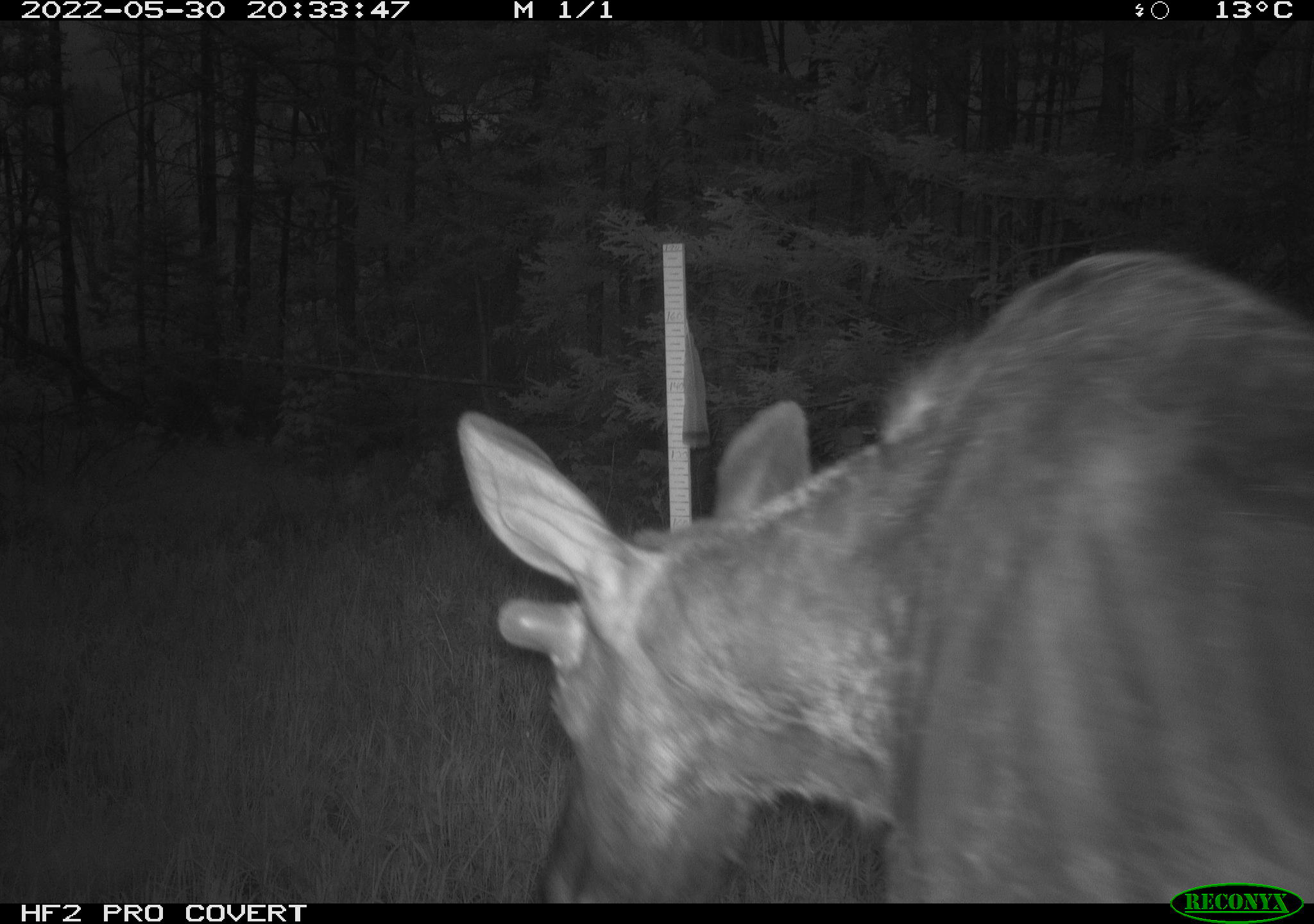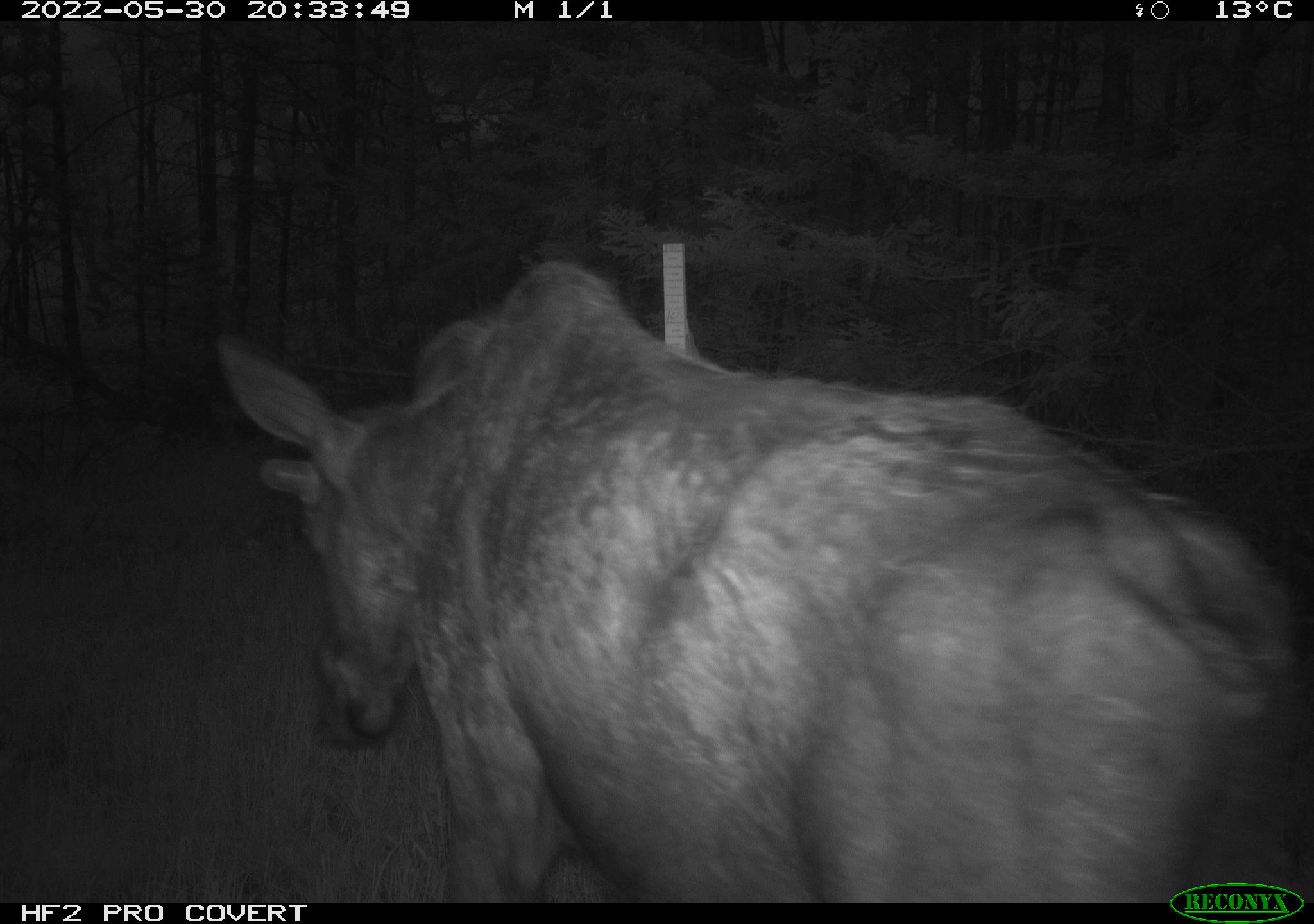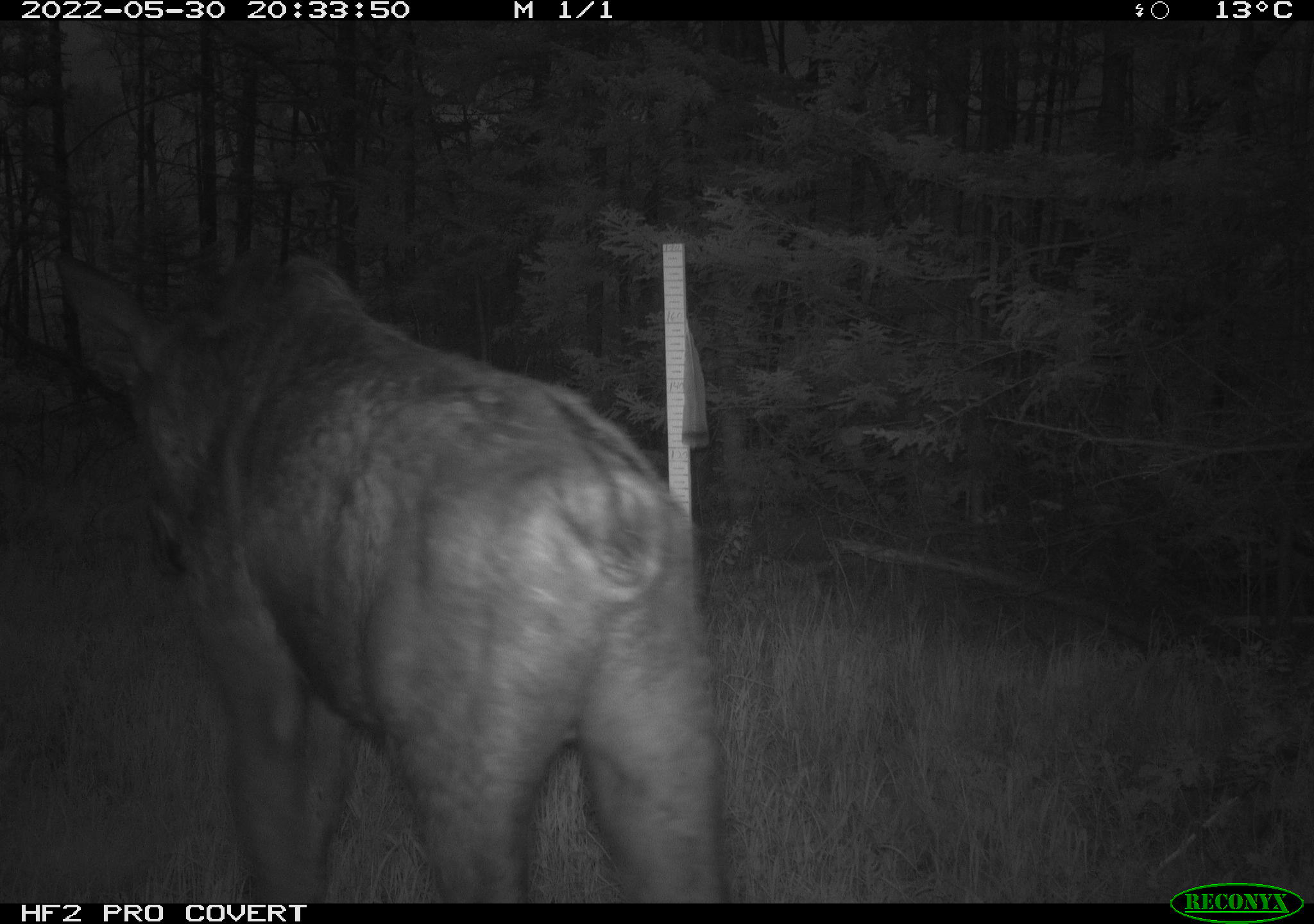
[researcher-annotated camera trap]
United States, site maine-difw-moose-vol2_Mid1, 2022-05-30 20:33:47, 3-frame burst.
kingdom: Animalia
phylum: Chordata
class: Mammalia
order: Artiodactyla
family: Cervidae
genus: Alces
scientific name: Alces alces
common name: moose